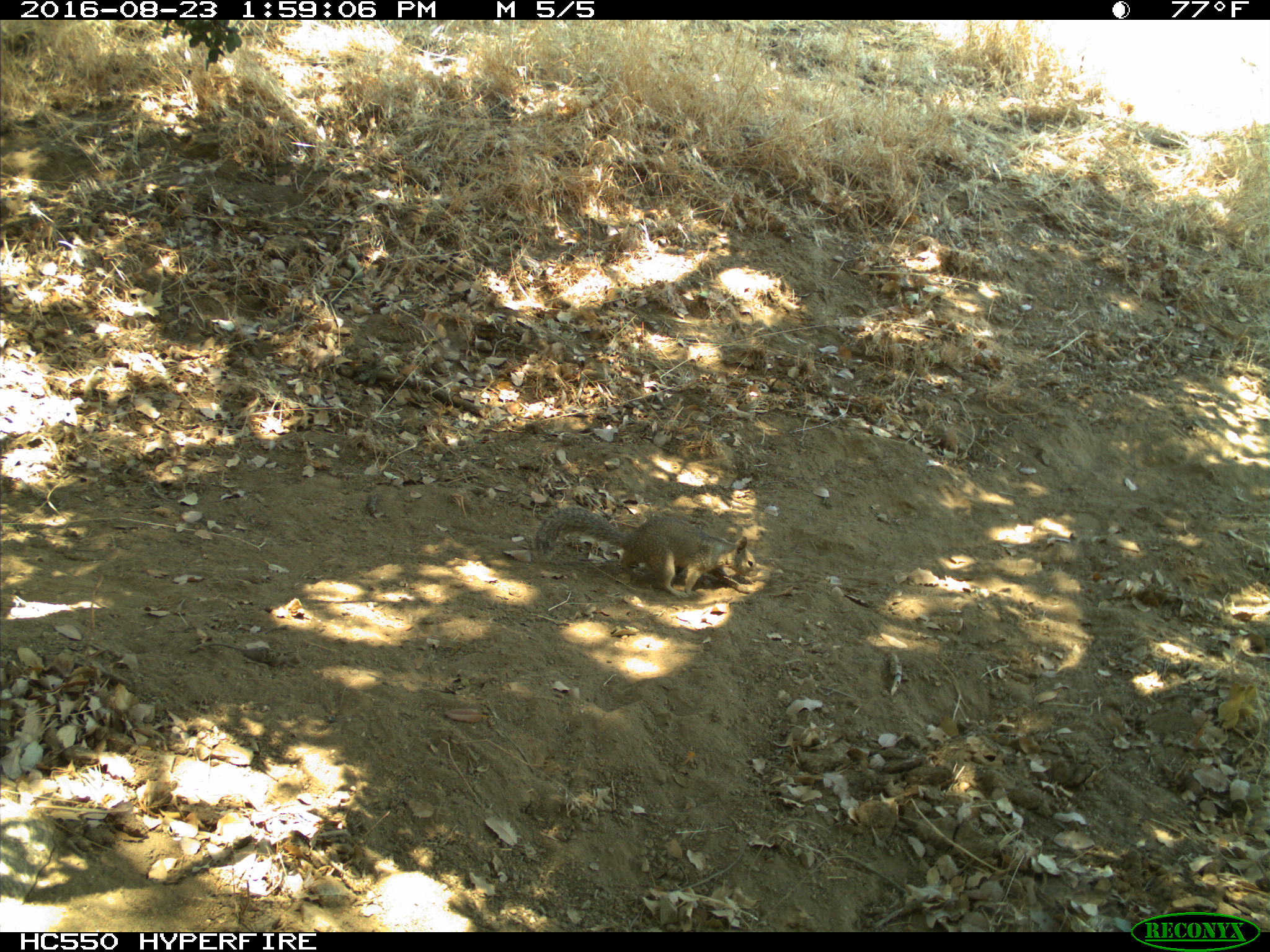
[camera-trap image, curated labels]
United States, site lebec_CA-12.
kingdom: Animalia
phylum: Chordata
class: Mammalia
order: Rodentia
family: Sciuridae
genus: Otospermophilus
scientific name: Otospermophilus beecheyi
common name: california ground squirrel